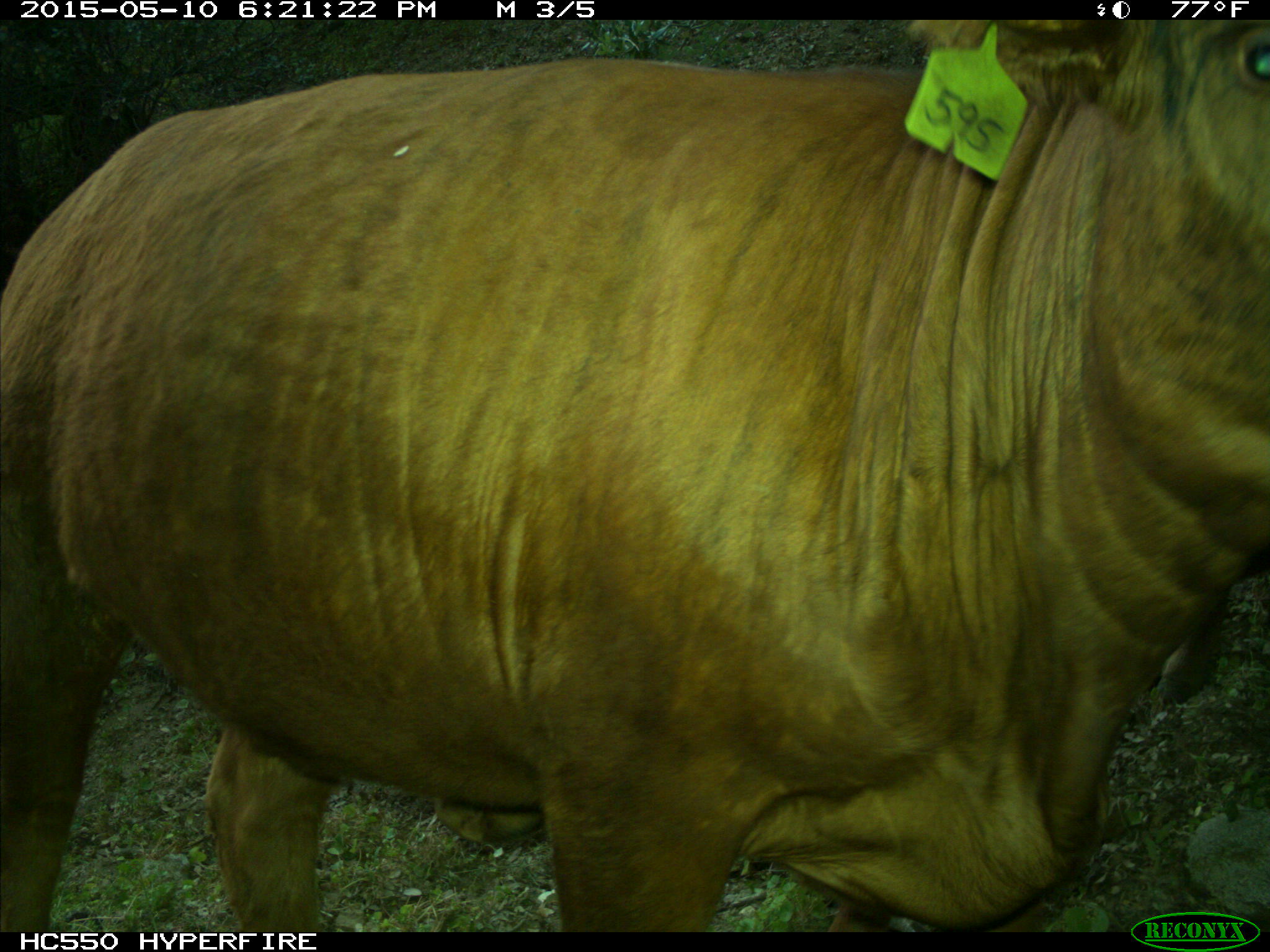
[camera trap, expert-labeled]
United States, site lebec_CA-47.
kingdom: Animalia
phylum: Chordata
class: Mammalia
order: Artiodactyla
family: Bovidae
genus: Bos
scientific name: Bos taurus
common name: domestic cow